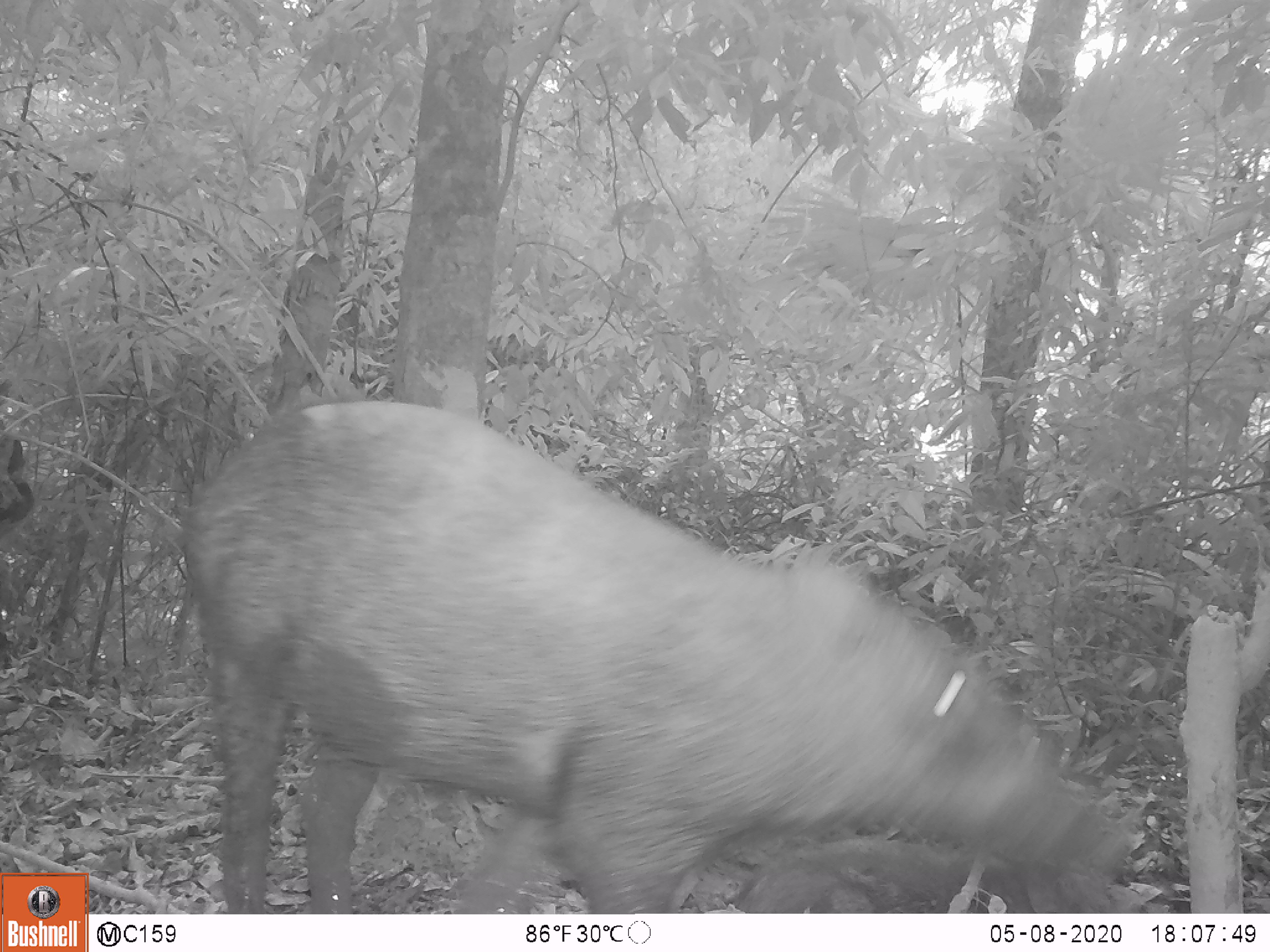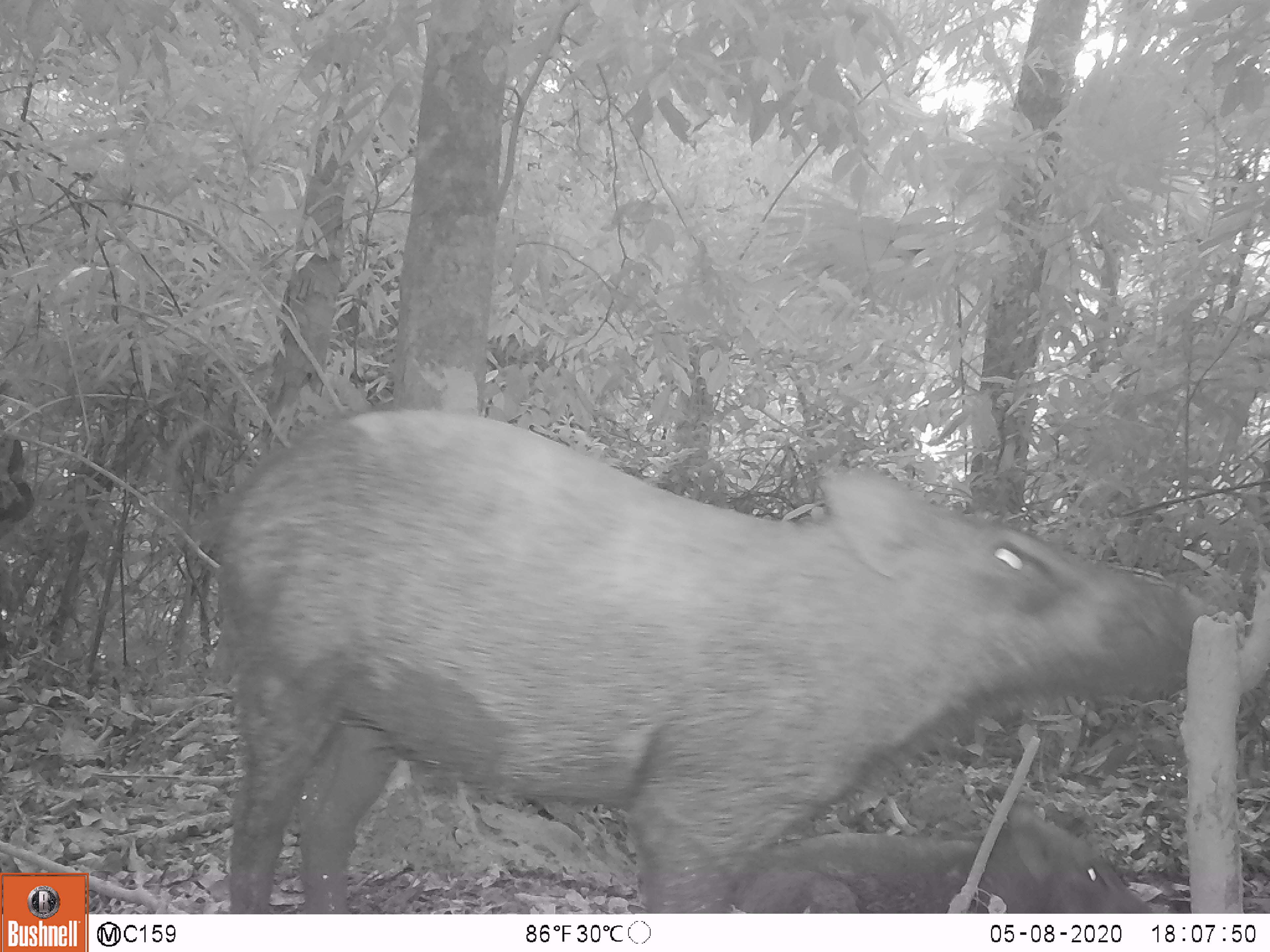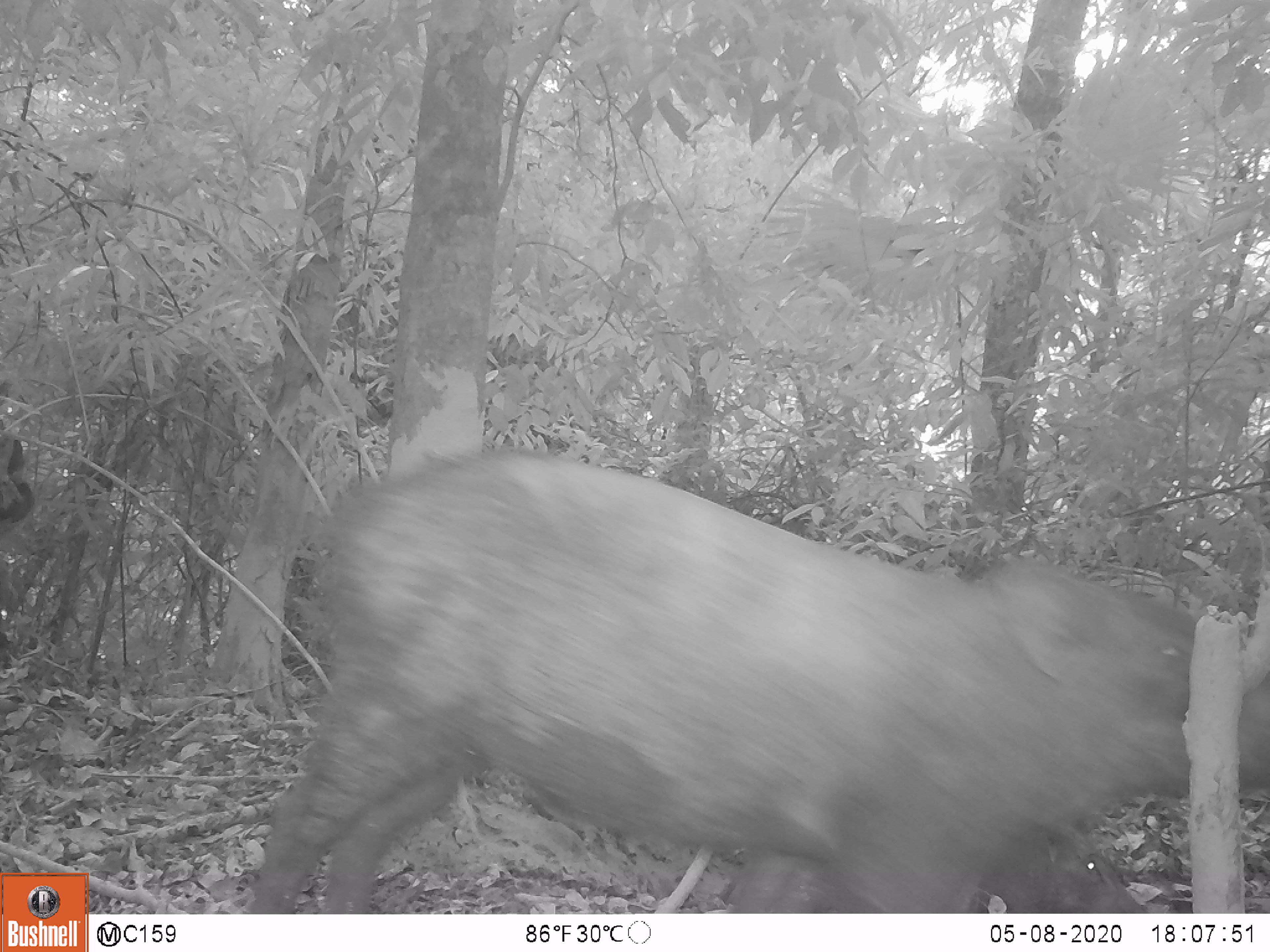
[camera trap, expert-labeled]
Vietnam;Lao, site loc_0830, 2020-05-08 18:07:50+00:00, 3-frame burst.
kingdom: Animalia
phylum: Chordata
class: Mammalia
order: Artiodactyla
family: Suidae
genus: Sus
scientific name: Sus scrofa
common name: eurasian wild pig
Eurasian wild pig (Sus scrofa). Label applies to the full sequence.